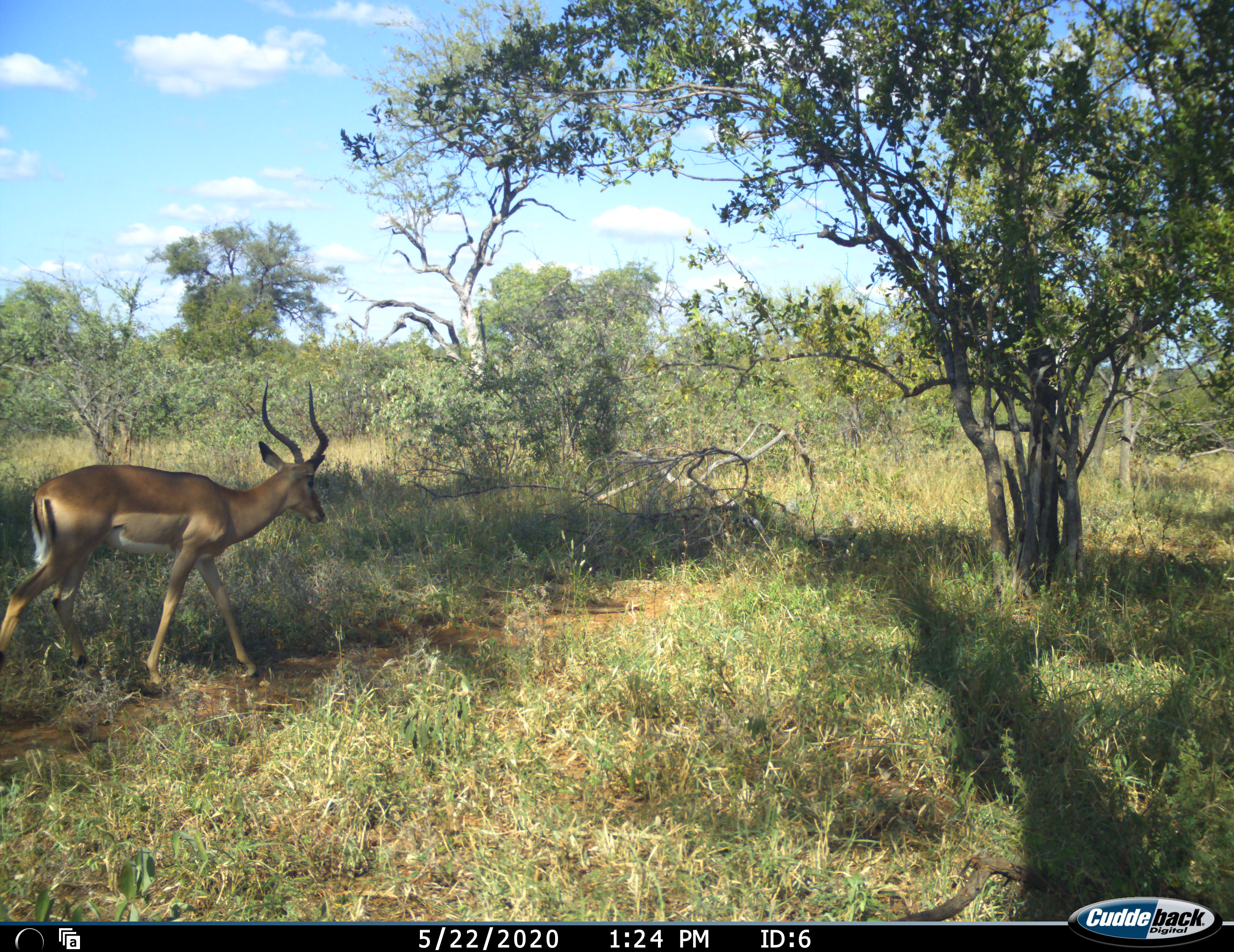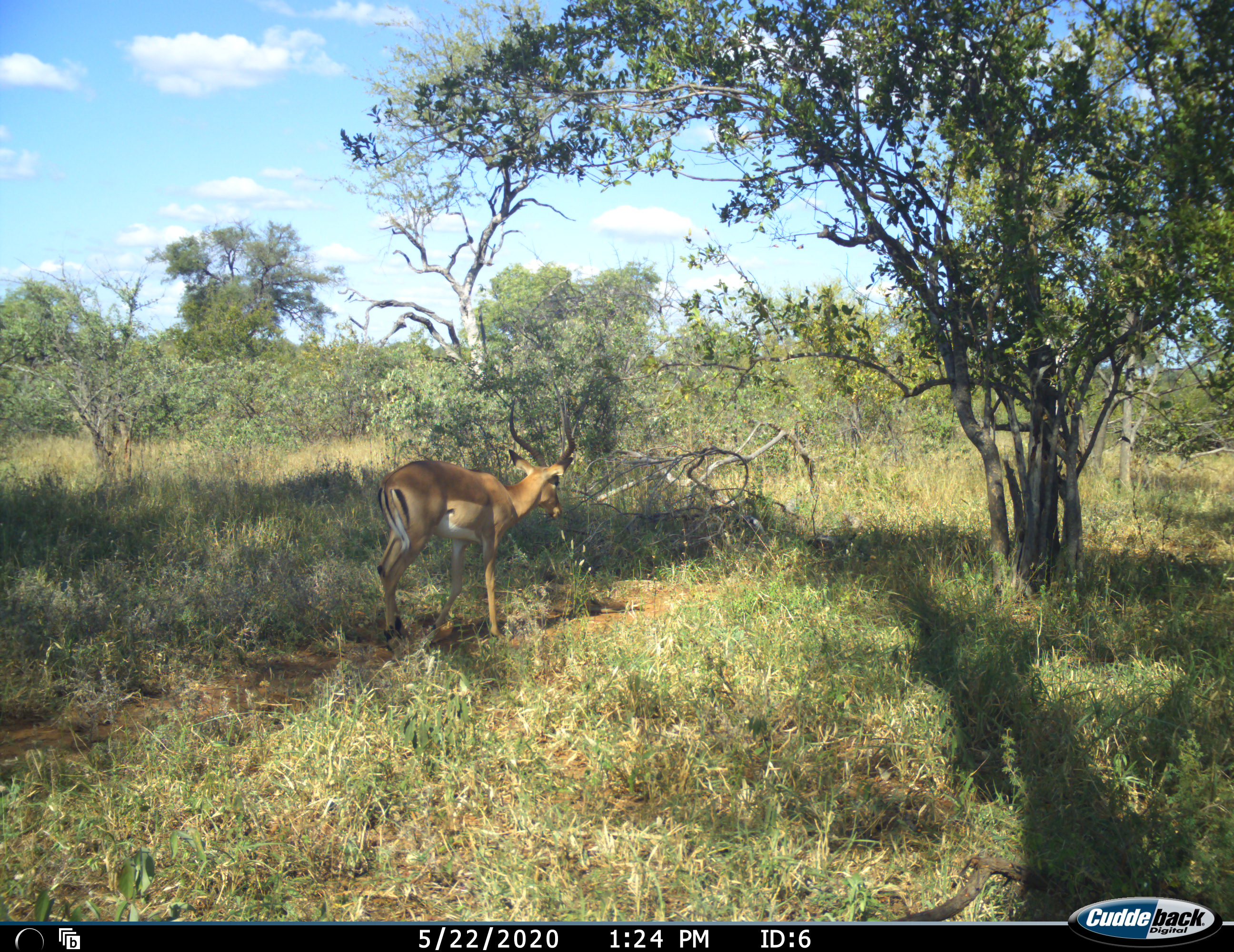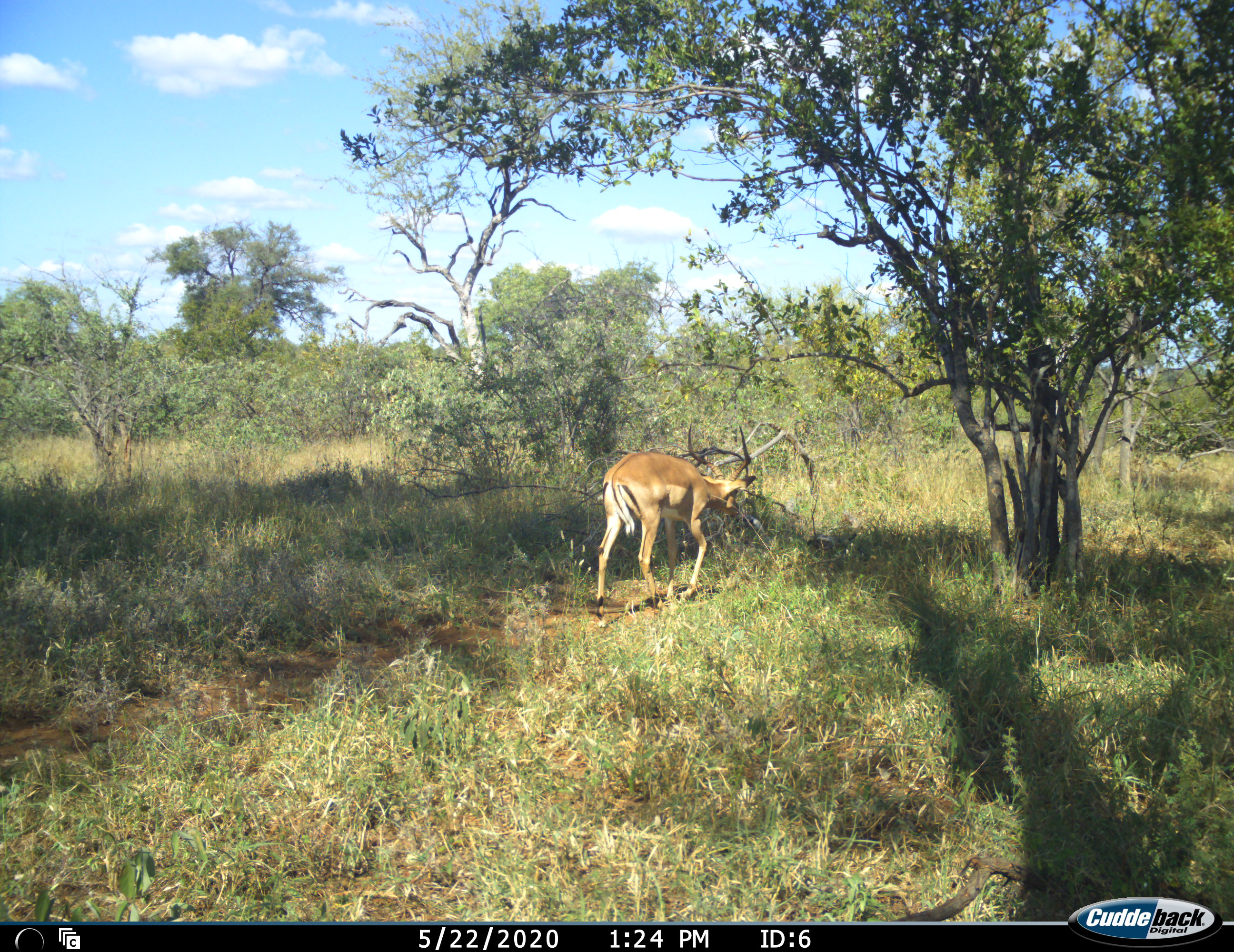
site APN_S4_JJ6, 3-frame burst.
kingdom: Animalia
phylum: Chordata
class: Mammalia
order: Artiodactyla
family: Bovidae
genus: Aepyceros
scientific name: Aepyceros melampus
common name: impala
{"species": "impala (Aepyceros melampus)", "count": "1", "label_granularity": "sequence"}